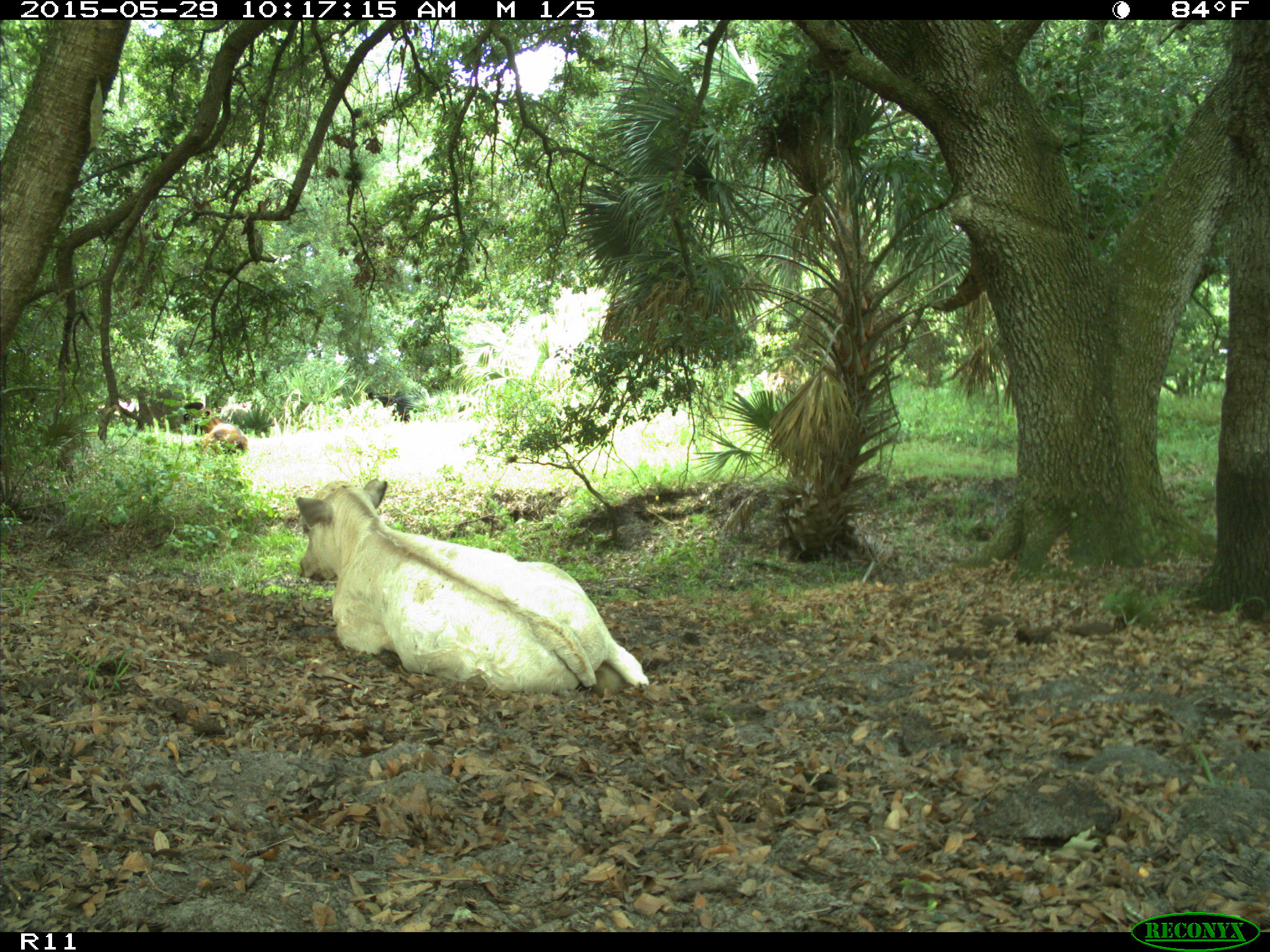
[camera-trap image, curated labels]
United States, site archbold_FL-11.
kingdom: Animalia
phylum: Chordata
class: Mammalia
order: Artiodactyla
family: Bovidae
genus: Bos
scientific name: Bos taurus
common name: domestic cow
Bos taurus (domestic cow).